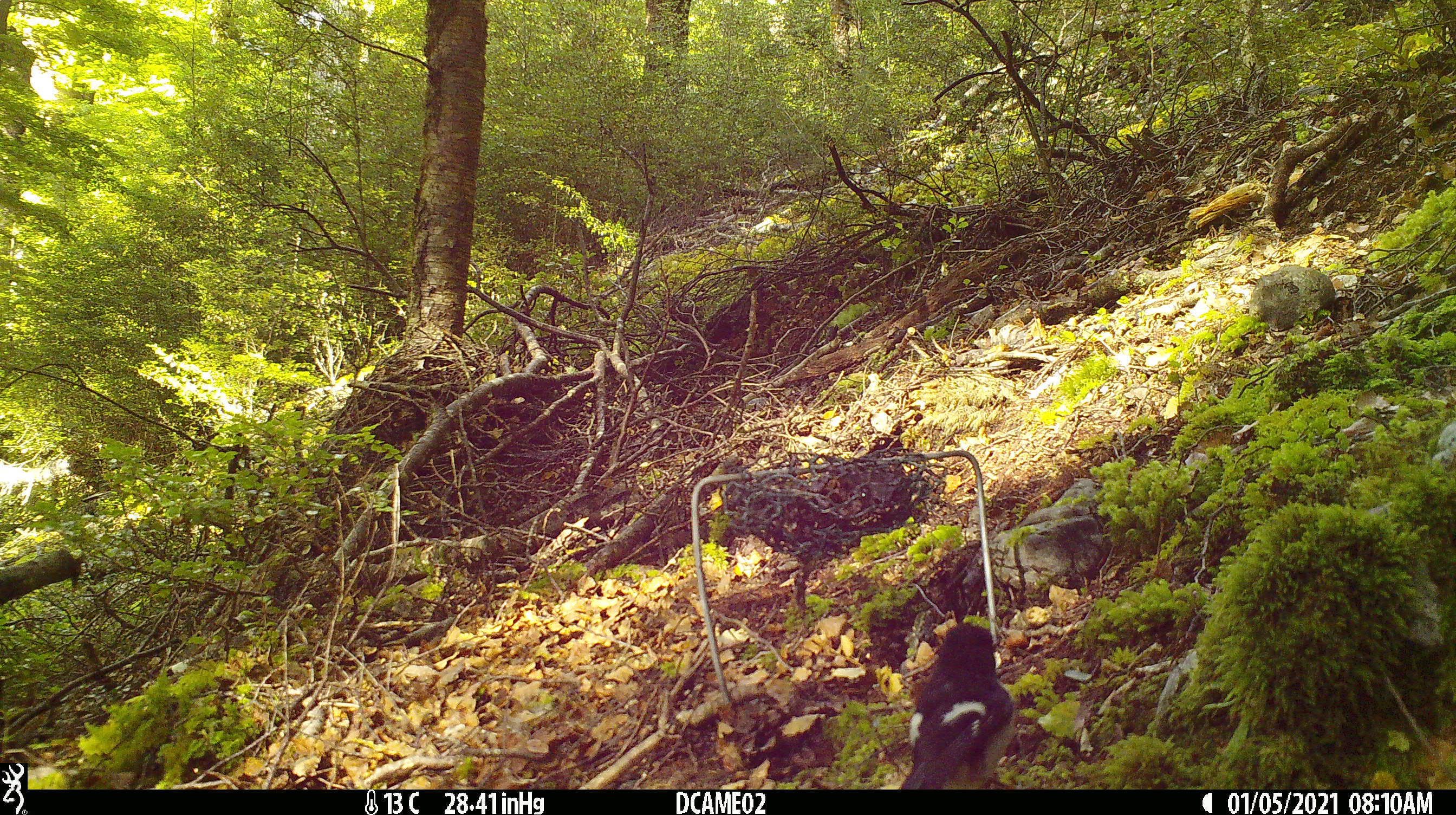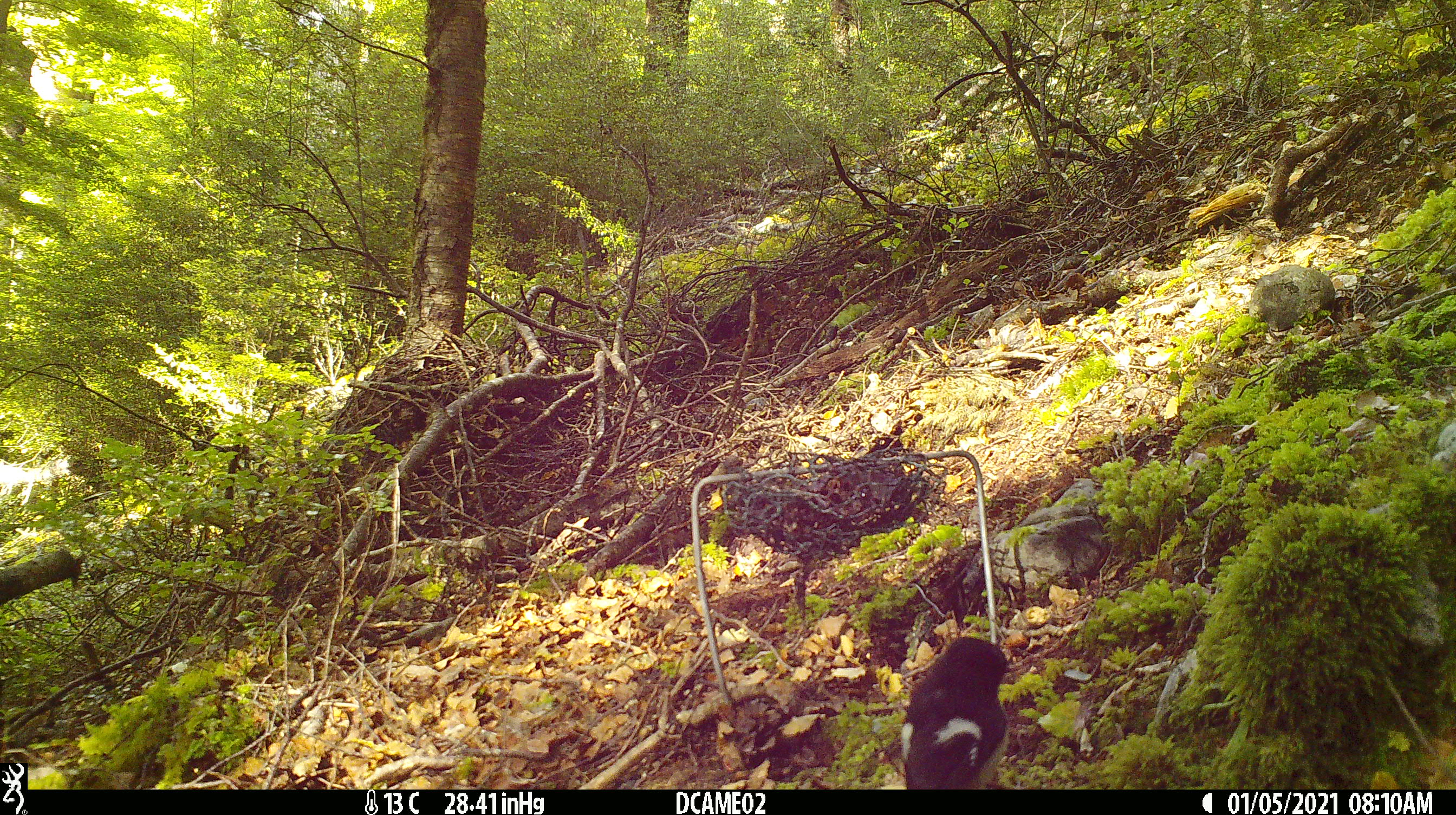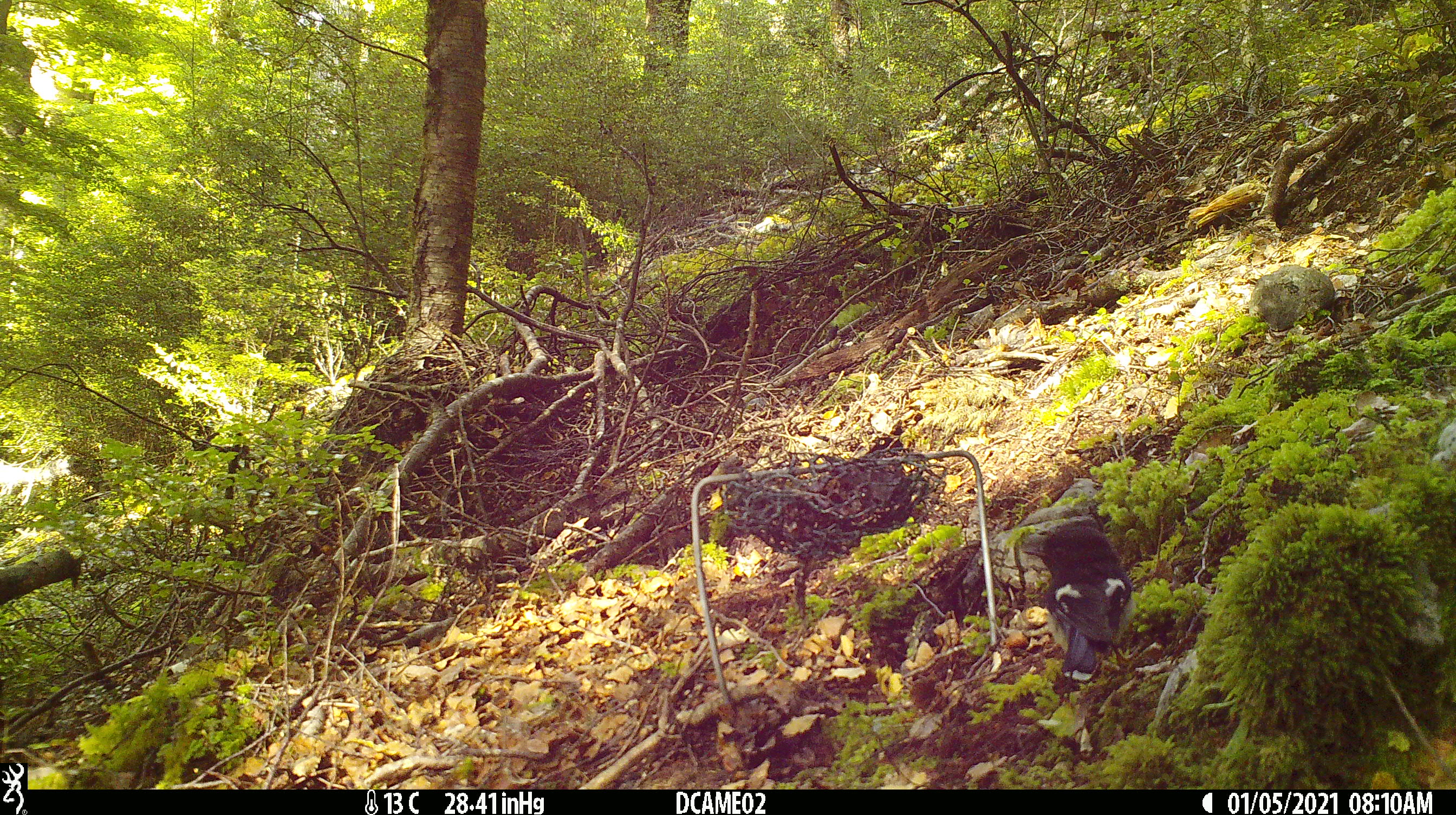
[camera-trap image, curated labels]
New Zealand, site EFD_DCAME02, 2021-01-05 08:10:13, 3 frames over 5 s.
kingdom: Animalia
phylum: Chordata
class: Aves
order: Passeriformes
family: Petroicidae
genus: Petroica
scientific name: Petroica macrocephala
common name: tomtit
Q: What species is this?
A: Tomtit (Petroica macrocephala).